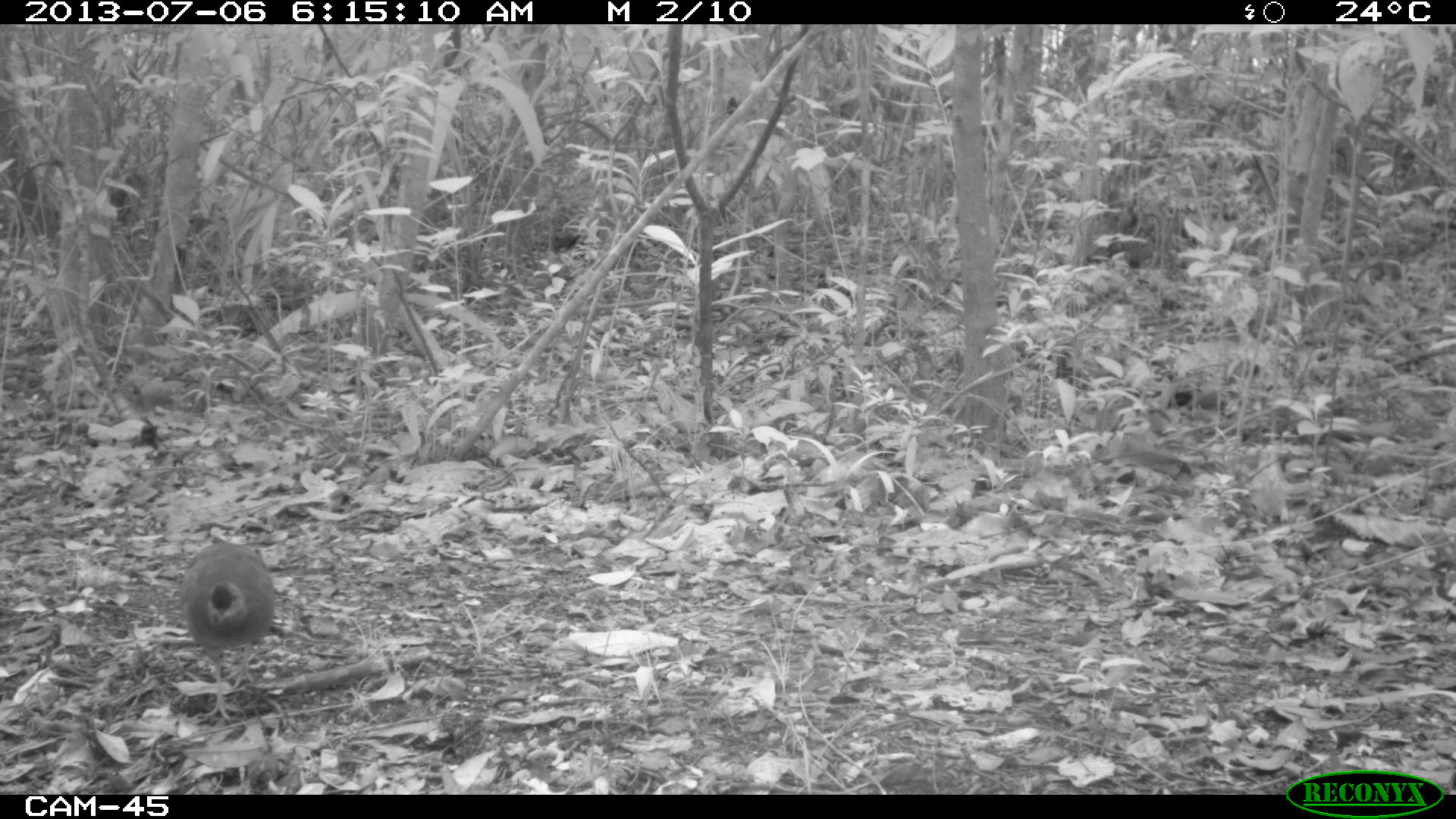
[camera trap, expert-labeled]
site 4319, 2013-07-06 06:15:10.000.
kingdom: Animalia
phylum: Chordata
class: Aves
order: Tinamiformes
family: Tinamidae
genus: Tinamus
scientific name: Tinamus major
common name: great tinamou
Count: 1.